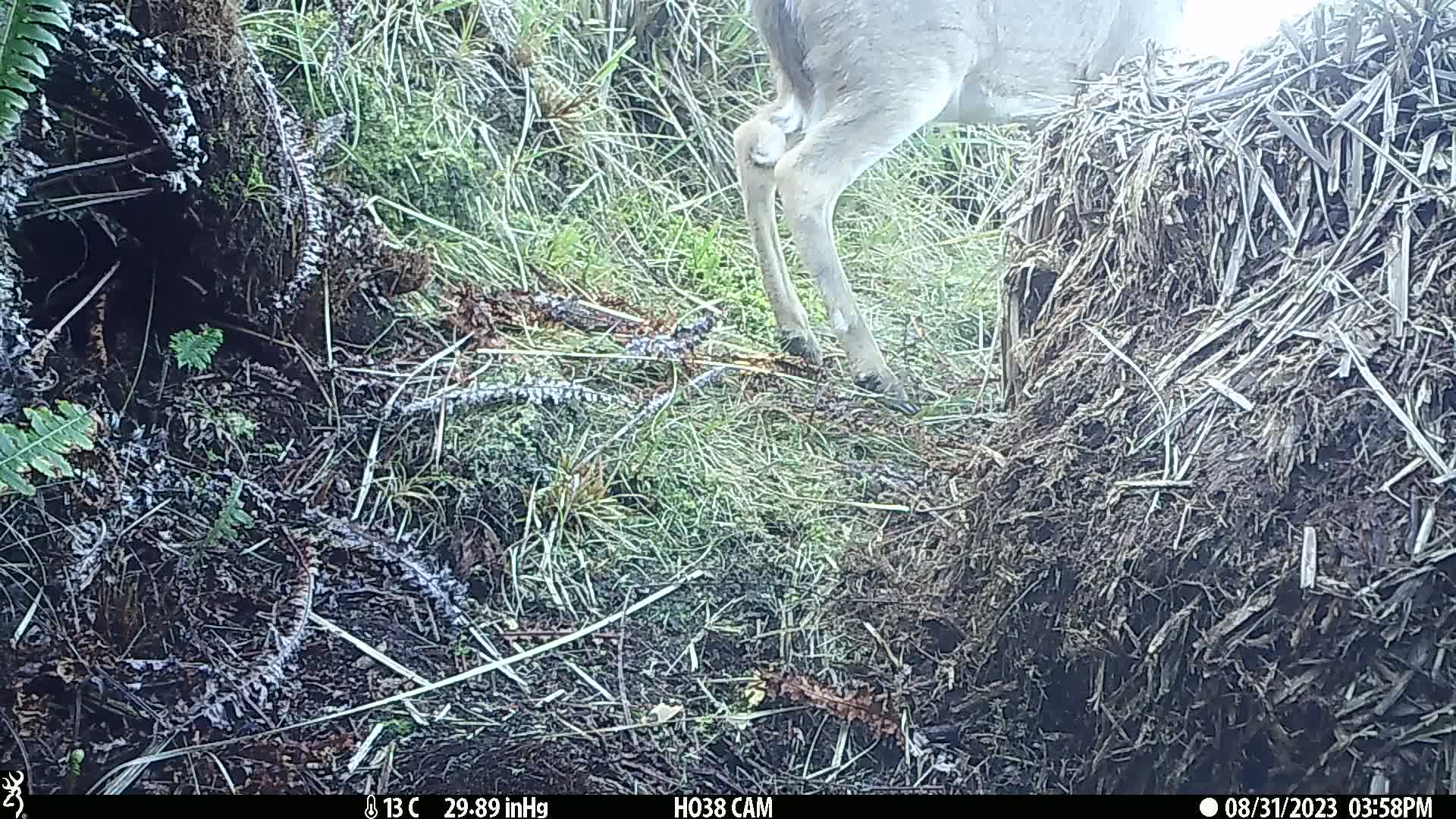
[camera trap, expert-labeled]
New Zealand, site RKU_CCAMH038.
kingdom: Animalia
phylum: Chordata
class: Mammalia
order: Artiodactyla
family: Cervidae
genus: Odocoileus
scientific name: Odocoileus virginianus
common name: white-tailed deer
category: white tailed deer